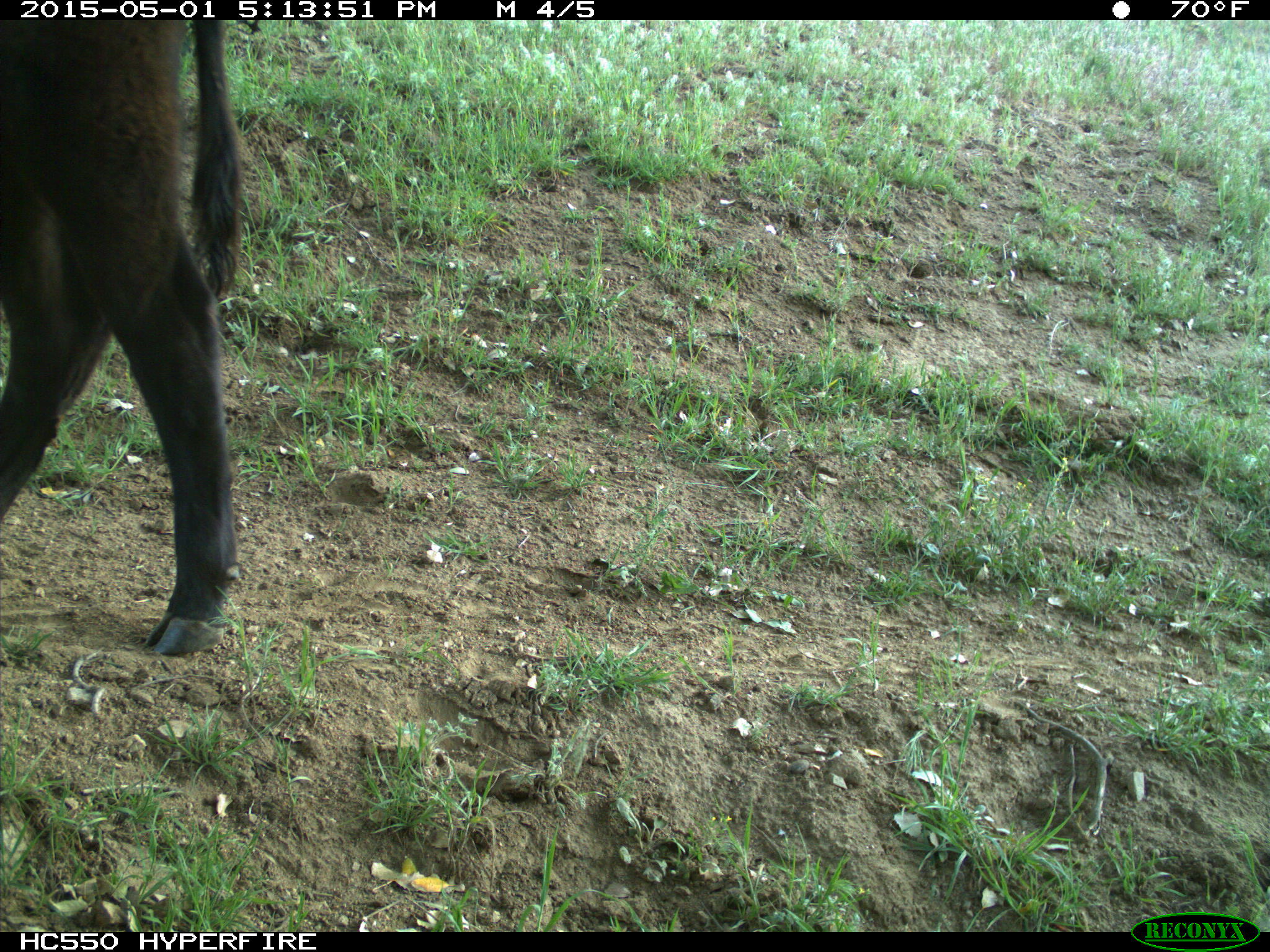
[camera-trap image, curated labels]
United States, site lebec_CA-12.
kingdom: Animalia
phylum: Chordata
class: Mammalia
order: Artiodactyla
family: Bovidae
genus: Bos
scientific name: Bos taurus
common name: domestic cow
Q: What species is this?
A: Bos taurus (domestic cow).